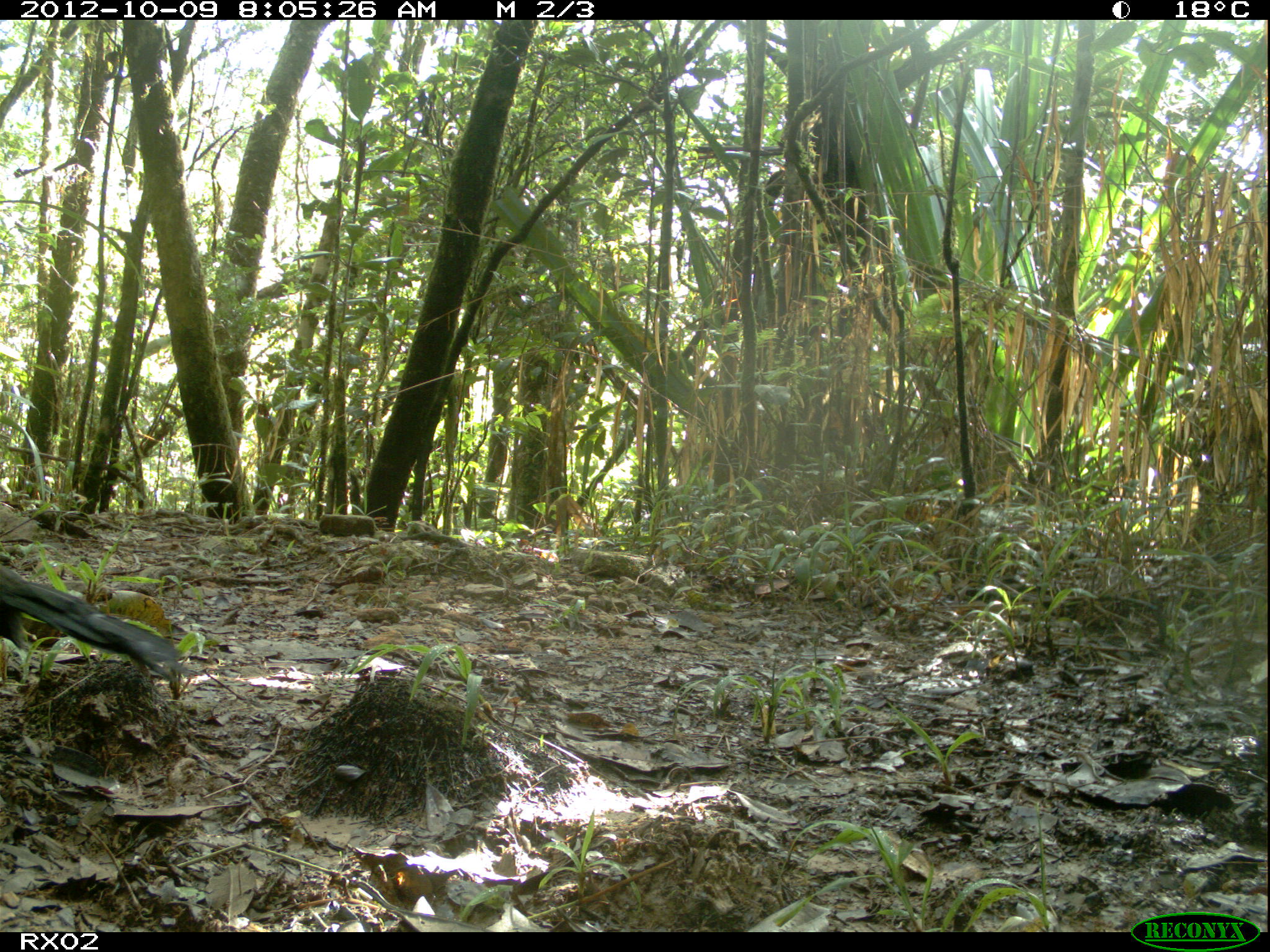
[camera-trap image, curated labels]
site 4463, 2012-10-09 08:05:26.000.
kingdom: Animalia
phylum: Chordata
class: Aves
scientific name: Aves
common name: bird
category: unknown bird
Unknown bird (bird) (Aves), count 1.